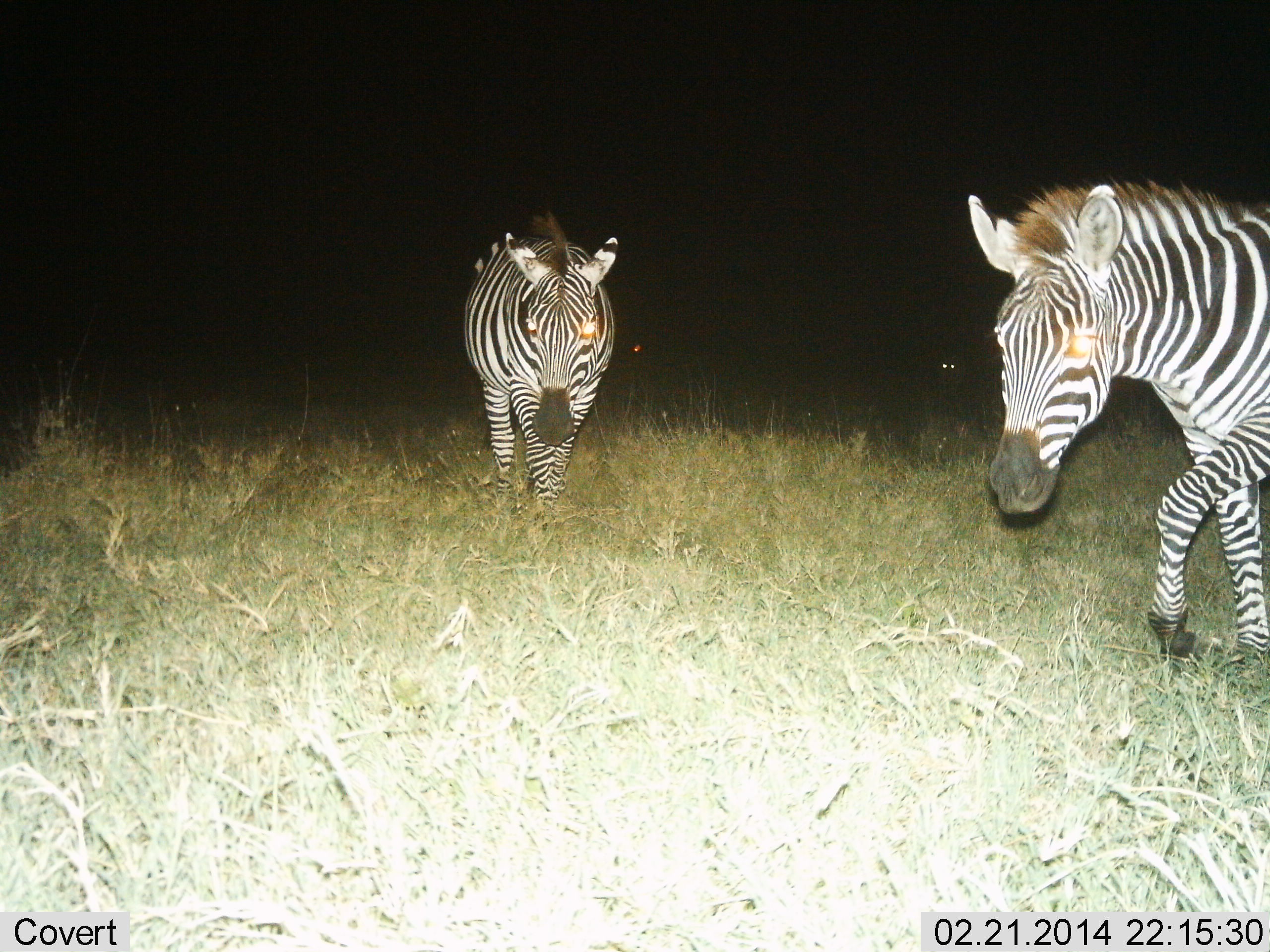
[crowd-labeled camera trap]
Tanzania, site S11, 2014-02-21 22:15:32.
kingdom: Animalia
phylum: Chordata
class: Mammalia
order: Perissodactyla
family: Equidae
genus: Equus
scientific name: Equus quagga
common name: plains zebra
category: zebra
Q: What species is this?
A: Zebra (plains zebra) (Equus quagga).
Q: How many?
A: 2.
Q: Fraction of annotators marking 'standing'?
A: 9%.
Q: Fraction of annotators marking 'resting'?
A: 0%.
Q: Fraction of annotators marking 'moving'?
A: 100%.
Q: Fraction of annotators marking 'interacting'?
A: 0%.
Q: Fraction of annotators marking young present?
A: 0%.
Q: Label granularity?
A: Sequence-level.